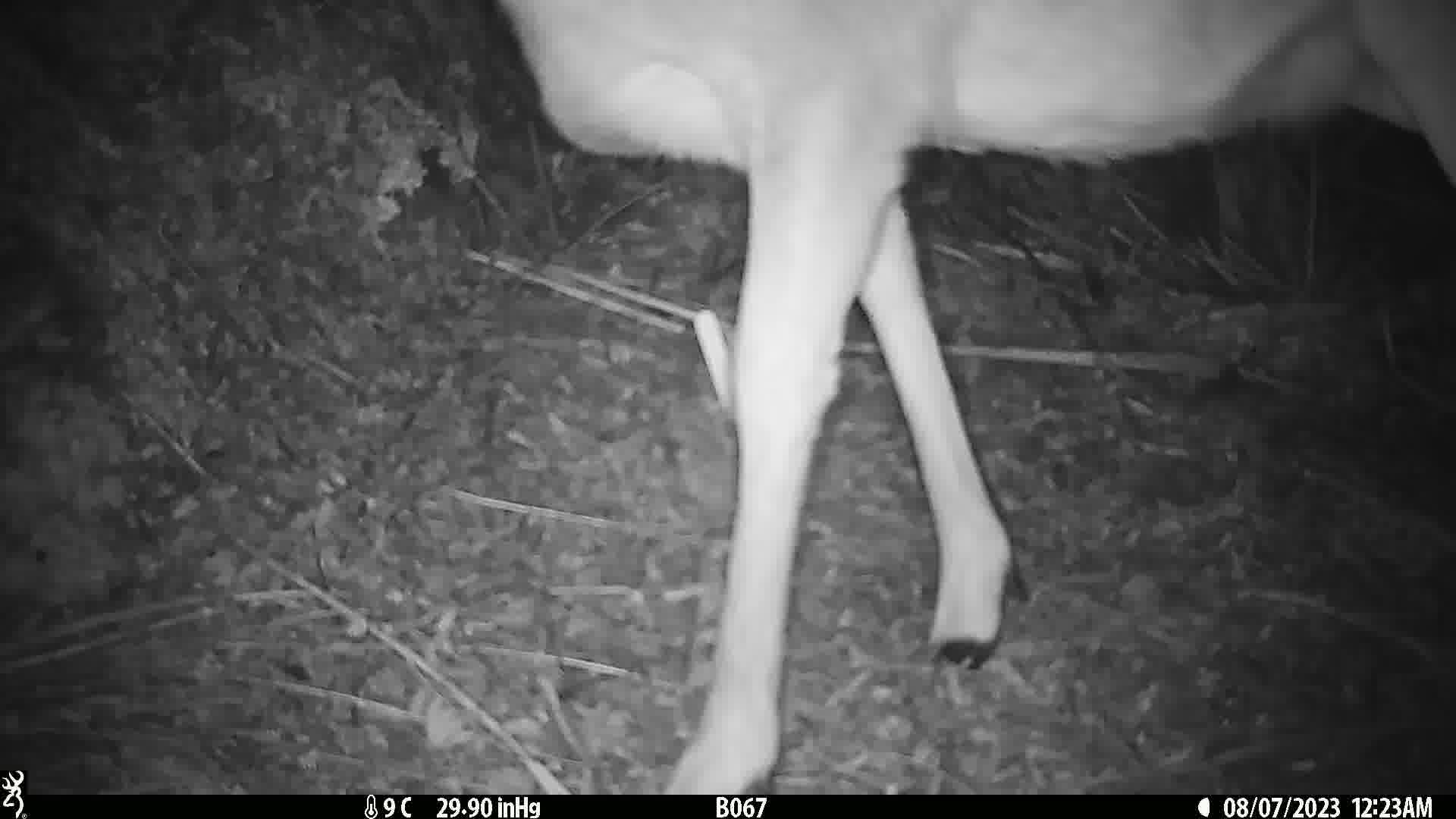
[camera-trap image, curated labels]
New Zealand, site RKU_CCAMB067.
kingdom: Animalia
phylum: Chordata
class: Mammalia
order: Artiodactyla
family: Cervidae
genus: Odocoileus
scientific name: Odocoileus virginianus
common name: white-tailed deer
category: white tailed deer